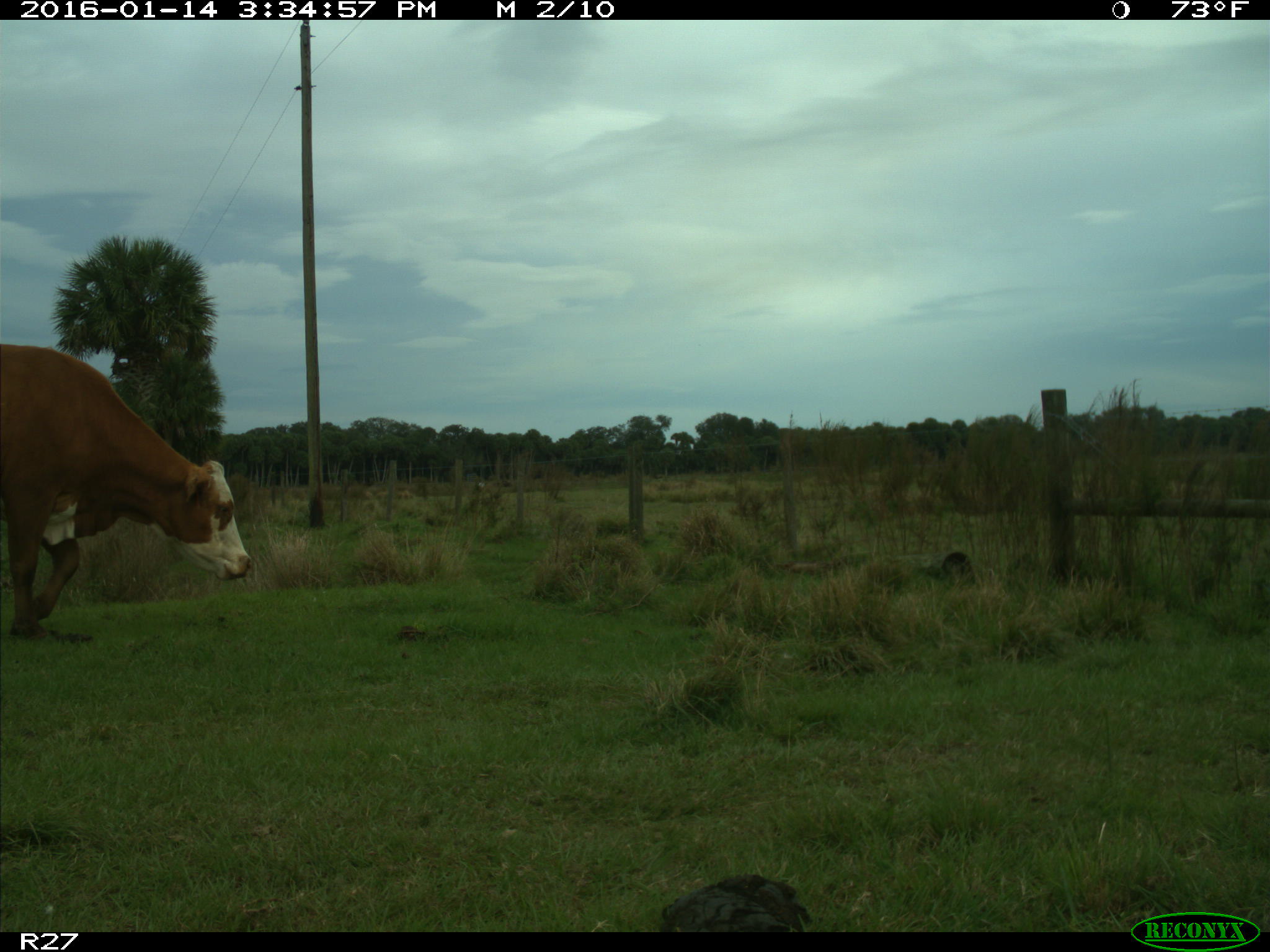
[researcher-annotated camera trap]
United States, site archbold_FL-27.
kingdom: Animalia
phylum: Chordata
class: Mammalia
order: Artiodactyla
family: Bovidae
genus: Bos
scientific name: Bos taurus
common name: domestic cow